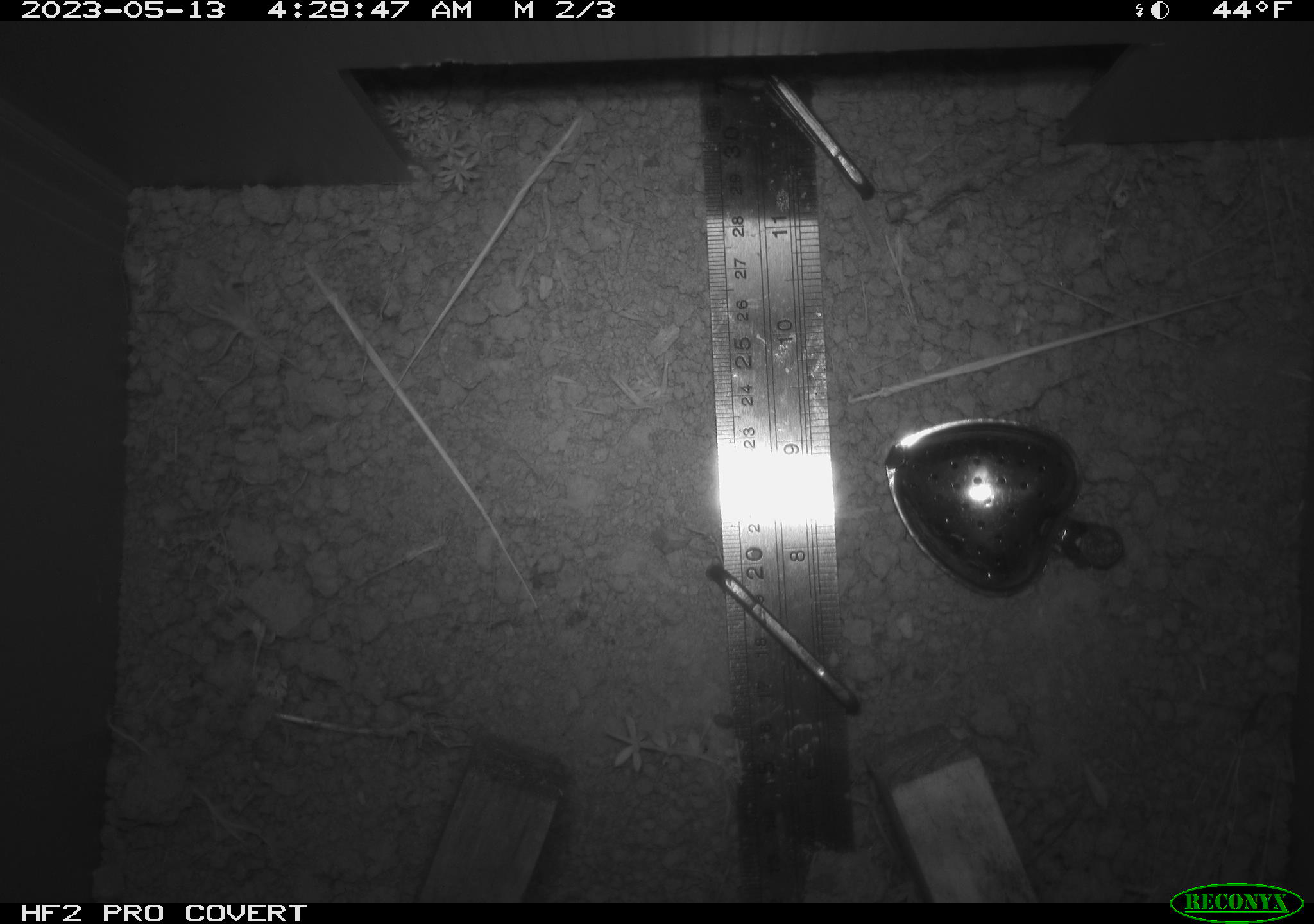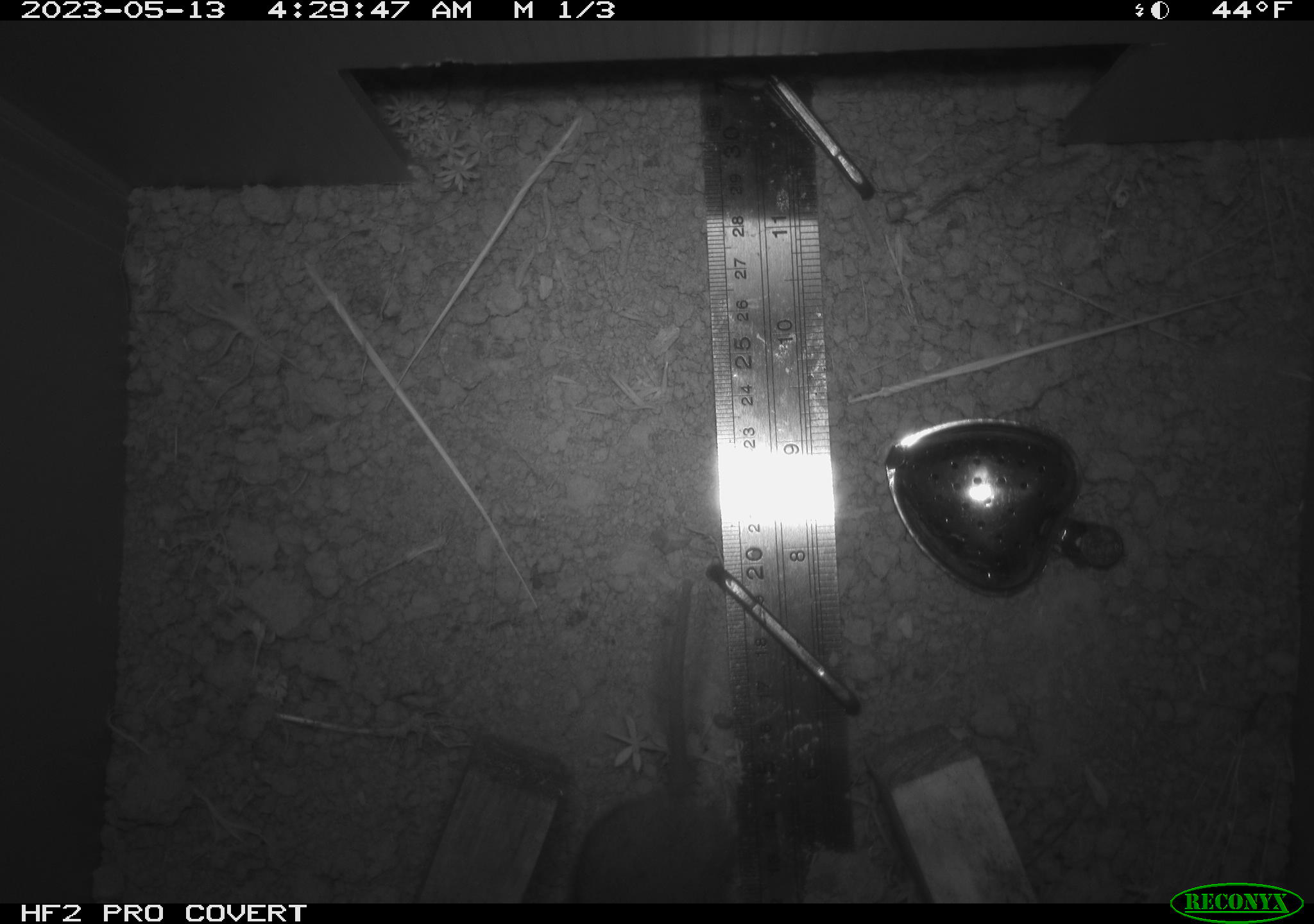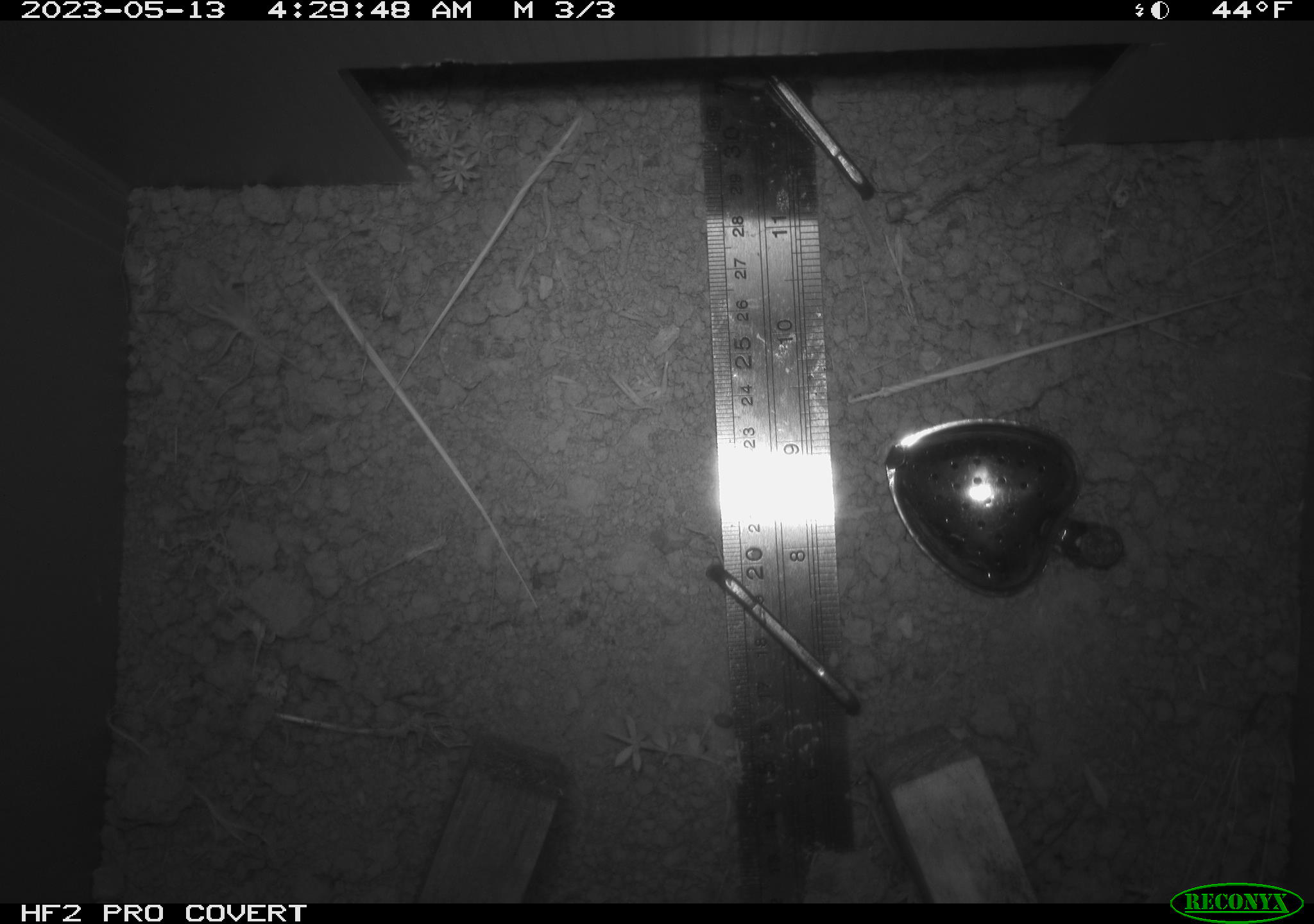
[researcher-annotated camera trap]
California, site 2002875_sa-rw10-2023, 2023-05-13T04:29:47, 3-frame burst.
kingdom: Animalia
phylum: Chordata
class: Mammalia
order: Rodentia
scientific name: Rodentia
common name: mouse species